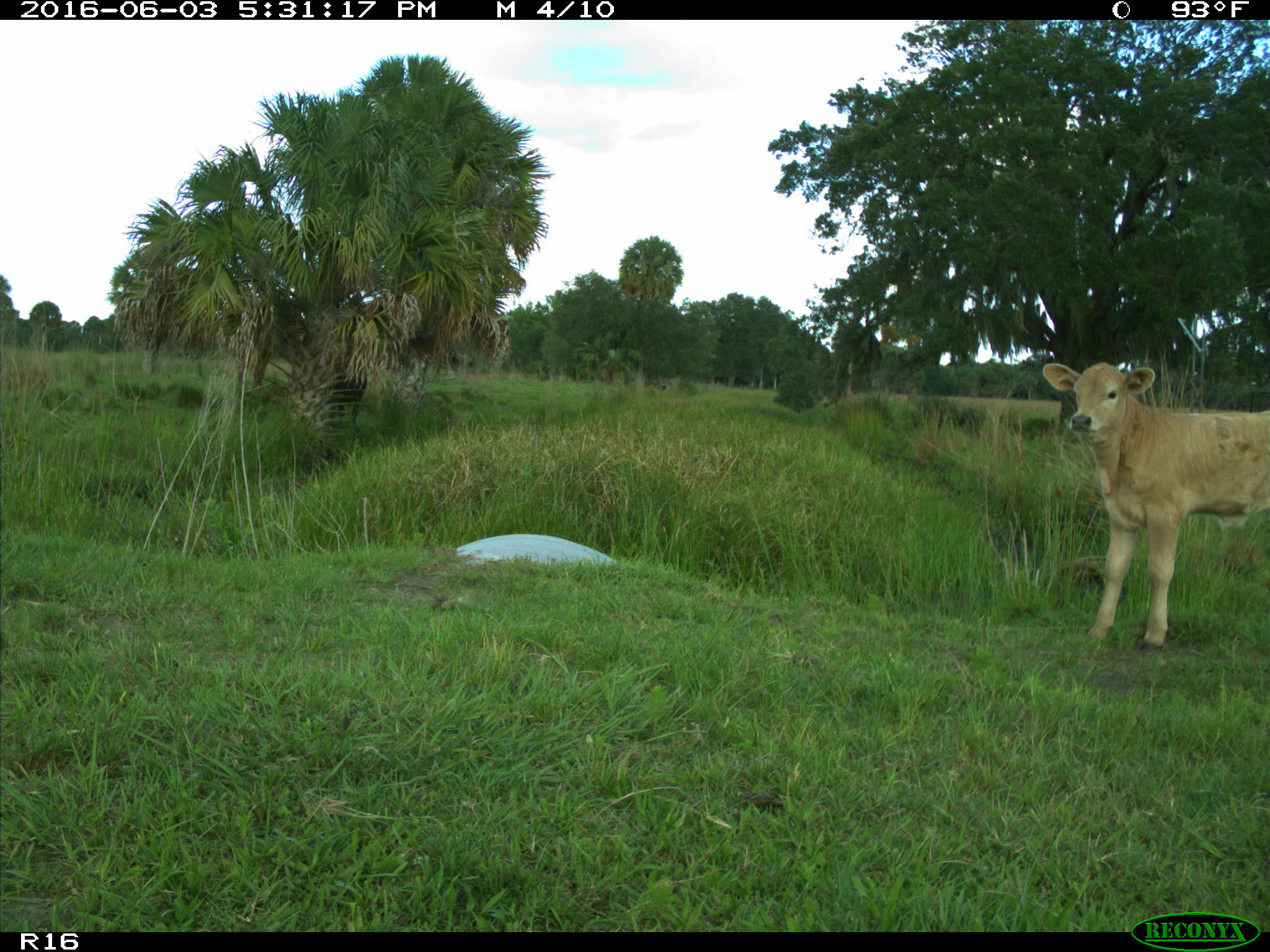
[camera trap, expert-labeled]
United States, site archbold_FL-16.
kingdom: Animalia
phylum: Chordata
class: Mammalia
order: Artiodactyla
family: Bovidae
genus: Bos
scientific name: Bos taurus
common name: domestic cow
Bos taurus (domestic cow).